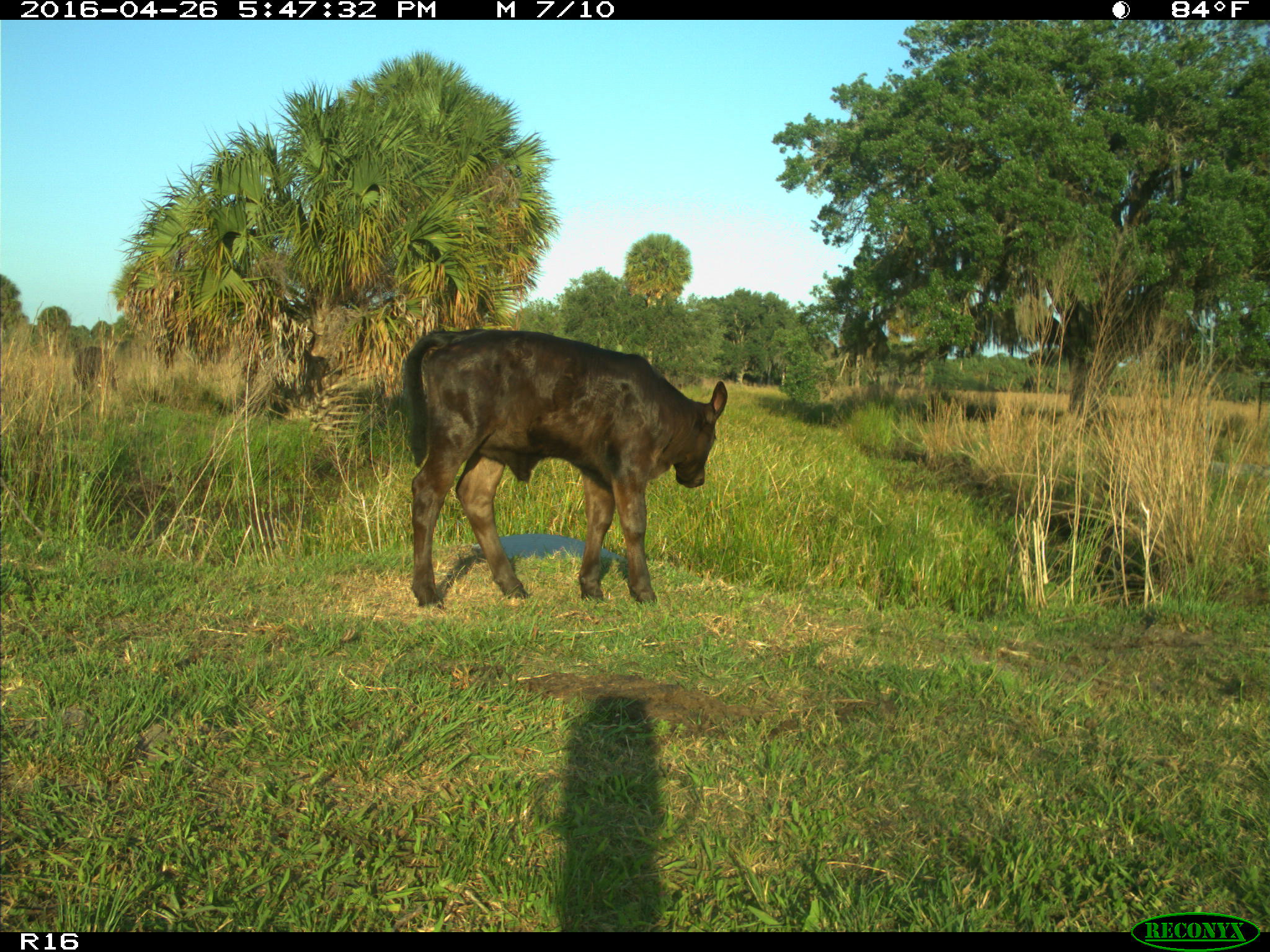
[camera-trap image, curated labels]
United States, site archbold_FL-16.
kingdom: Animalia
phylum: Chordata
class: Mammalia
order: Artiodactyla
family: Bovidae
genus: Bos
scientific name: Bos taurus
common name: domestic cow